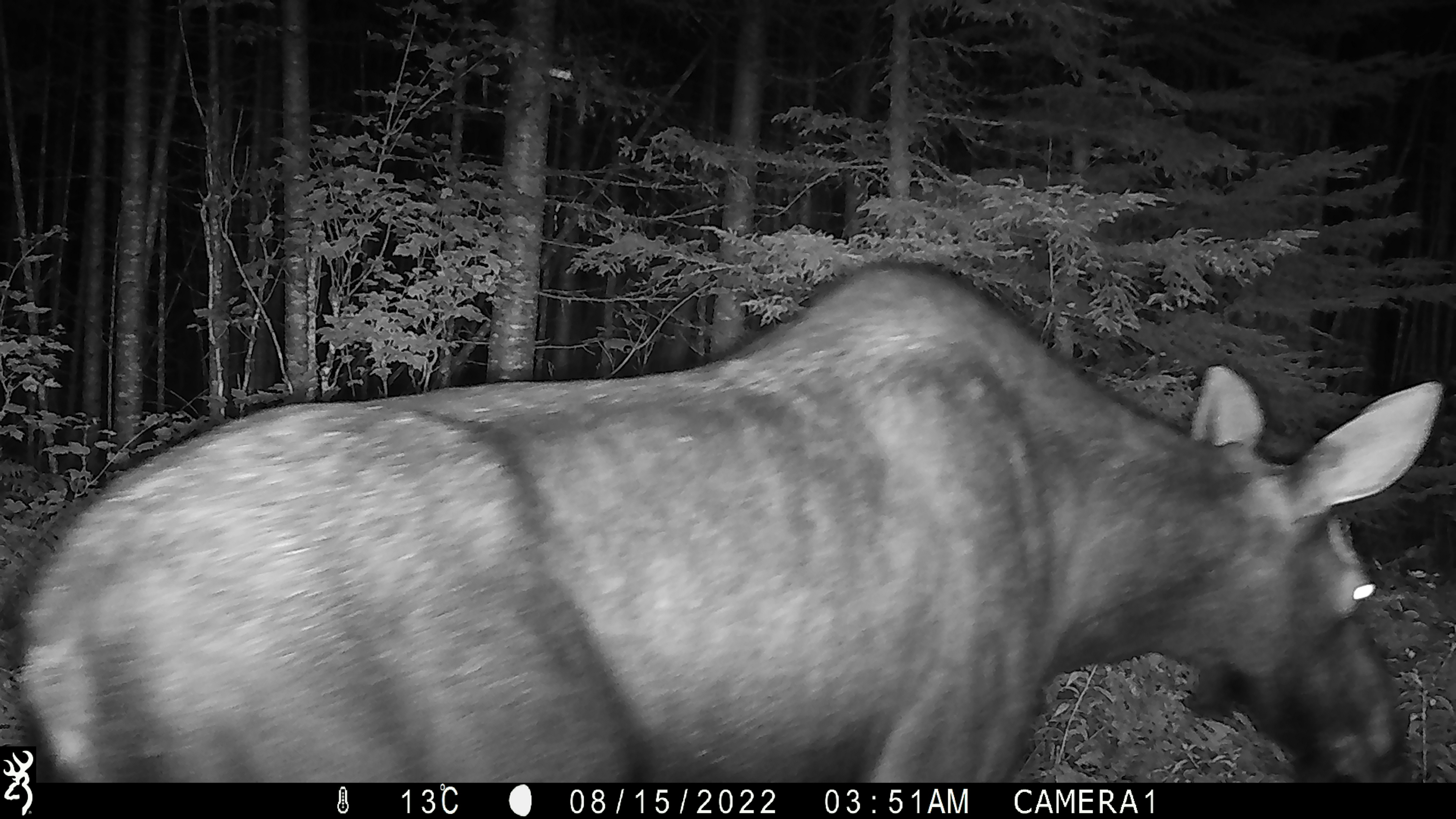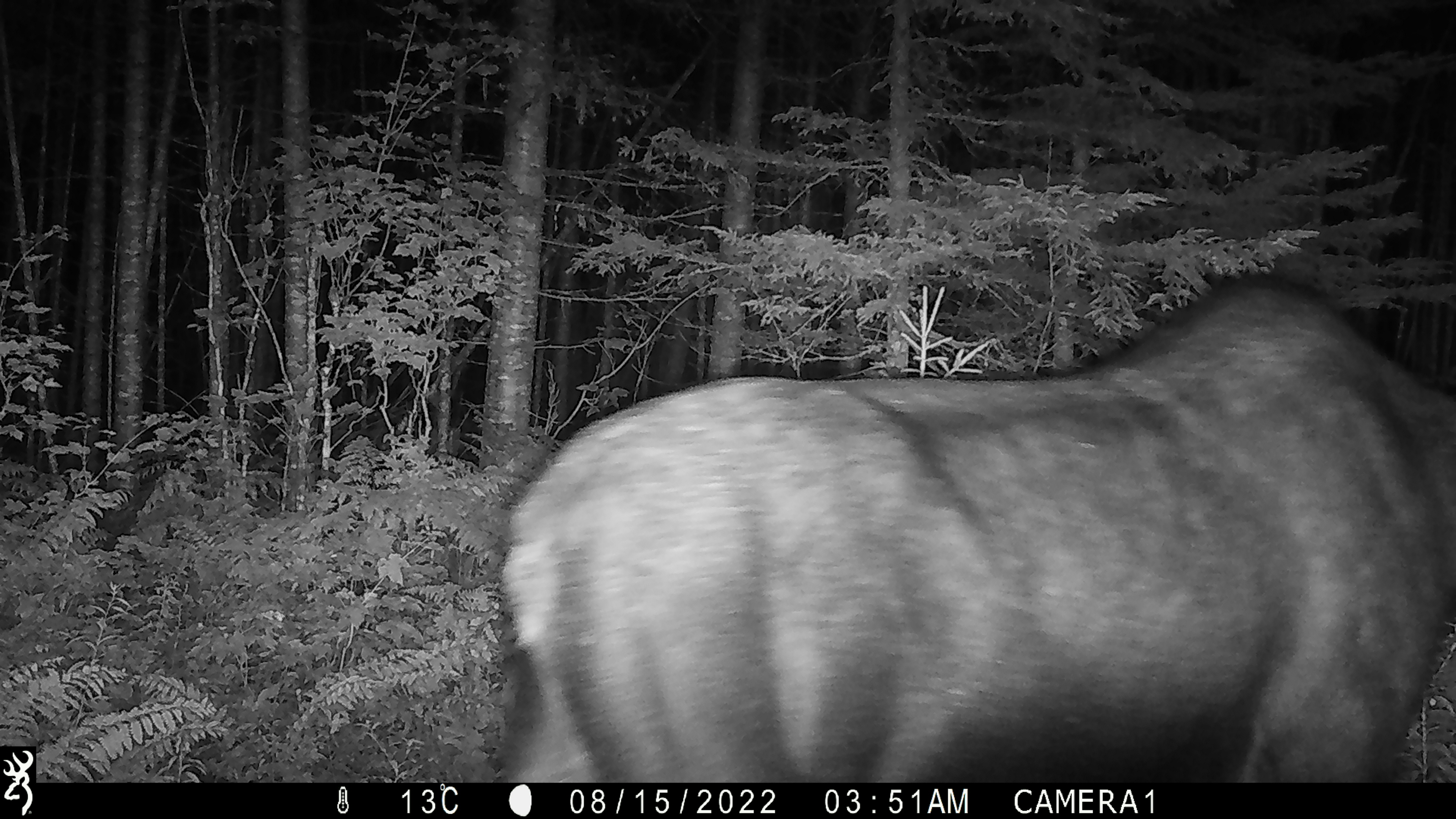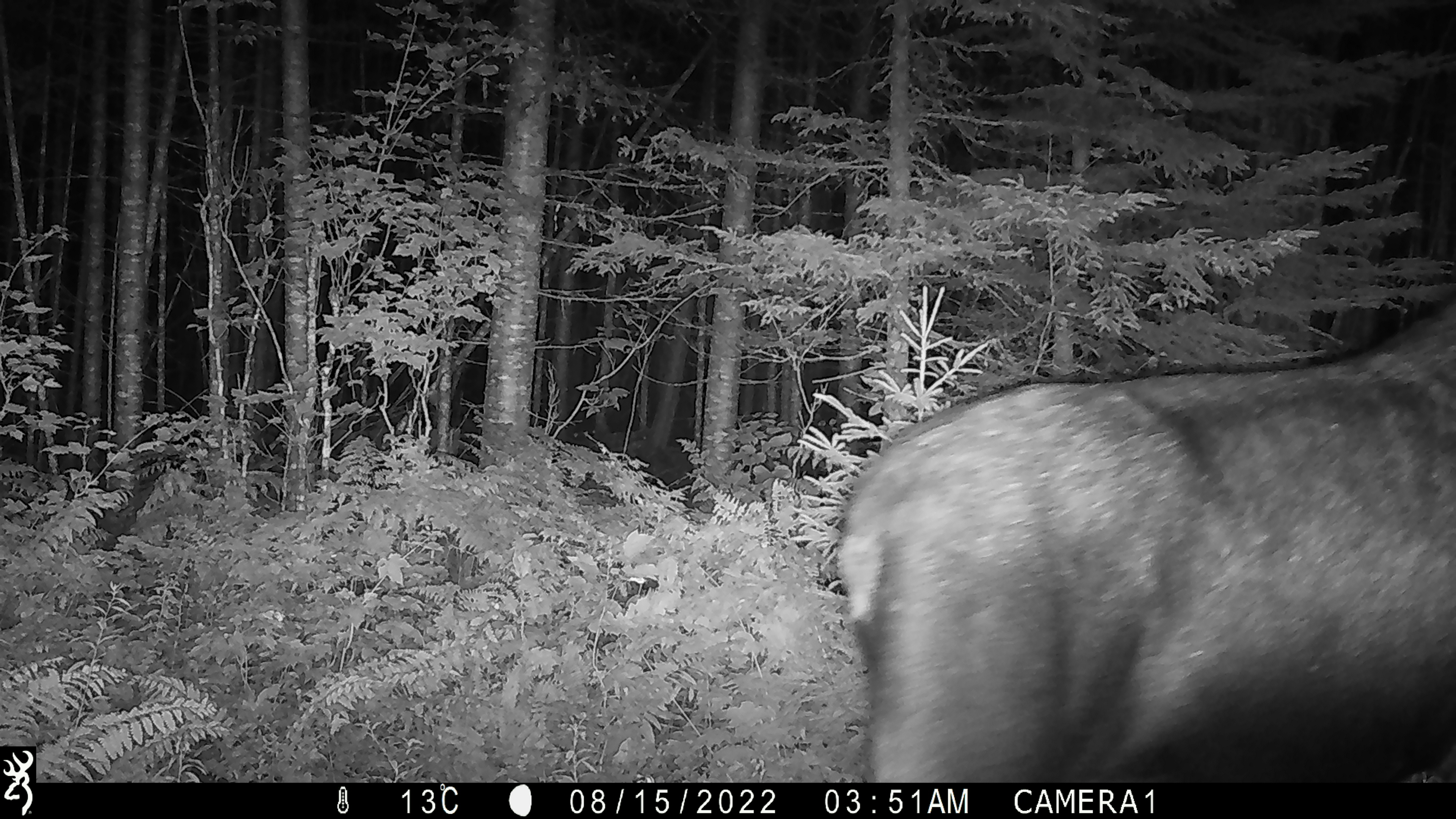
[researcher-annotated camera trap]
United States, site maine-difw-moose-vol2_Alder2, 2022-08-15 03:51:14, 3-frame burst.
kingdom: Animalia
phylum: Chordata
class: Mammalia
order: Artiodactyla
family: Cervidae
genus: Alces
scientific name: Alces alces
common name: moose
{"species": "moose (Alces alces)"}